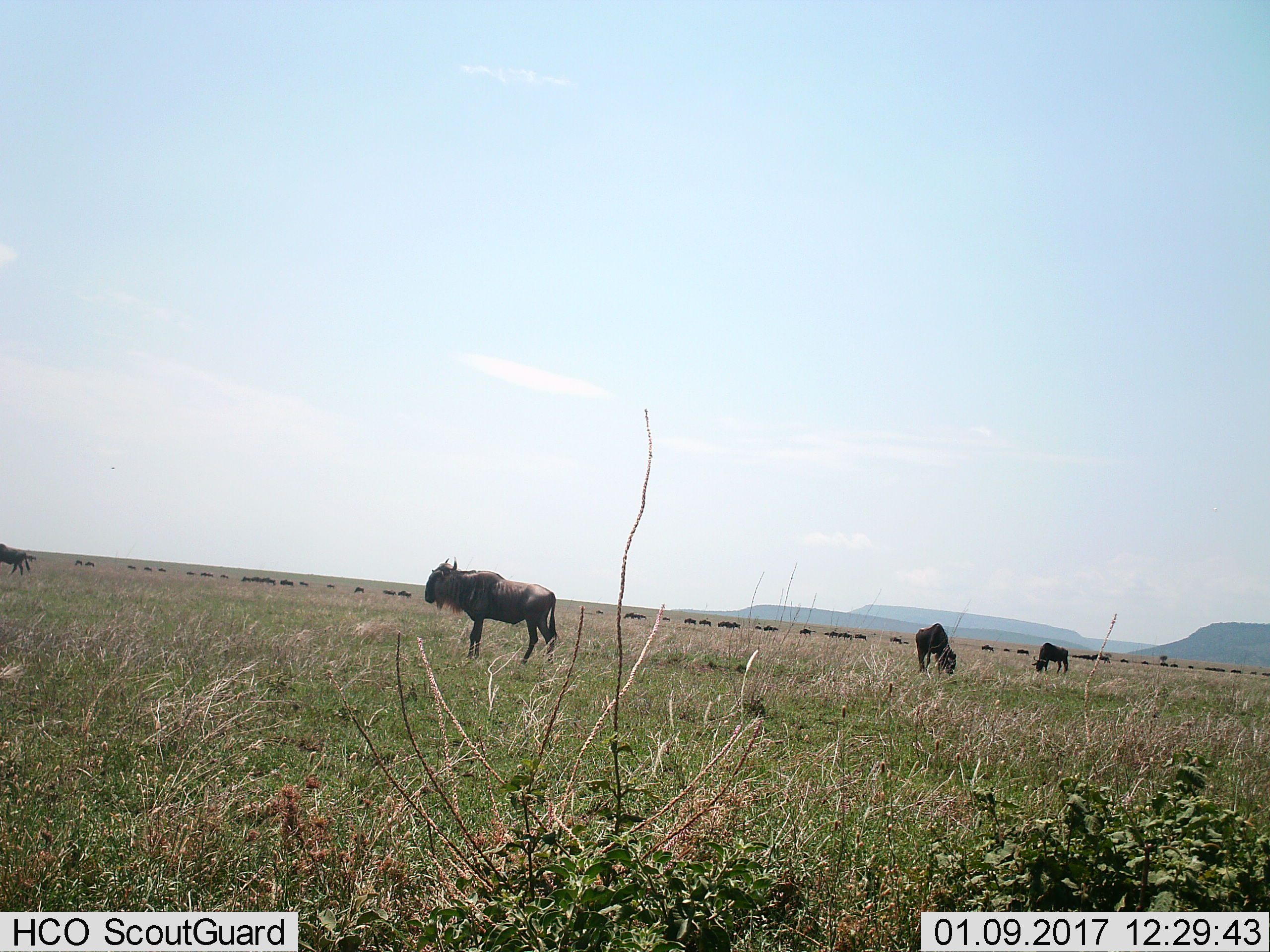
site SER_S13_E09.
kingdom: Animalia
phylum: Chordata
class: Mammalia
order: Artiodactyla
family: Bovidae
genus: Connochaetes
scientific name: Connochaetes taurinus taurinus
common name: blue wildebeest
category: wildebeestblue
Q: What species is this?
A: Wildebeestblue (blue wildebeest) (Connochaetes taurinus taurinus).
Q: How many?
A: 11-50.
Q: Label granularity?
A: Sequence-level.